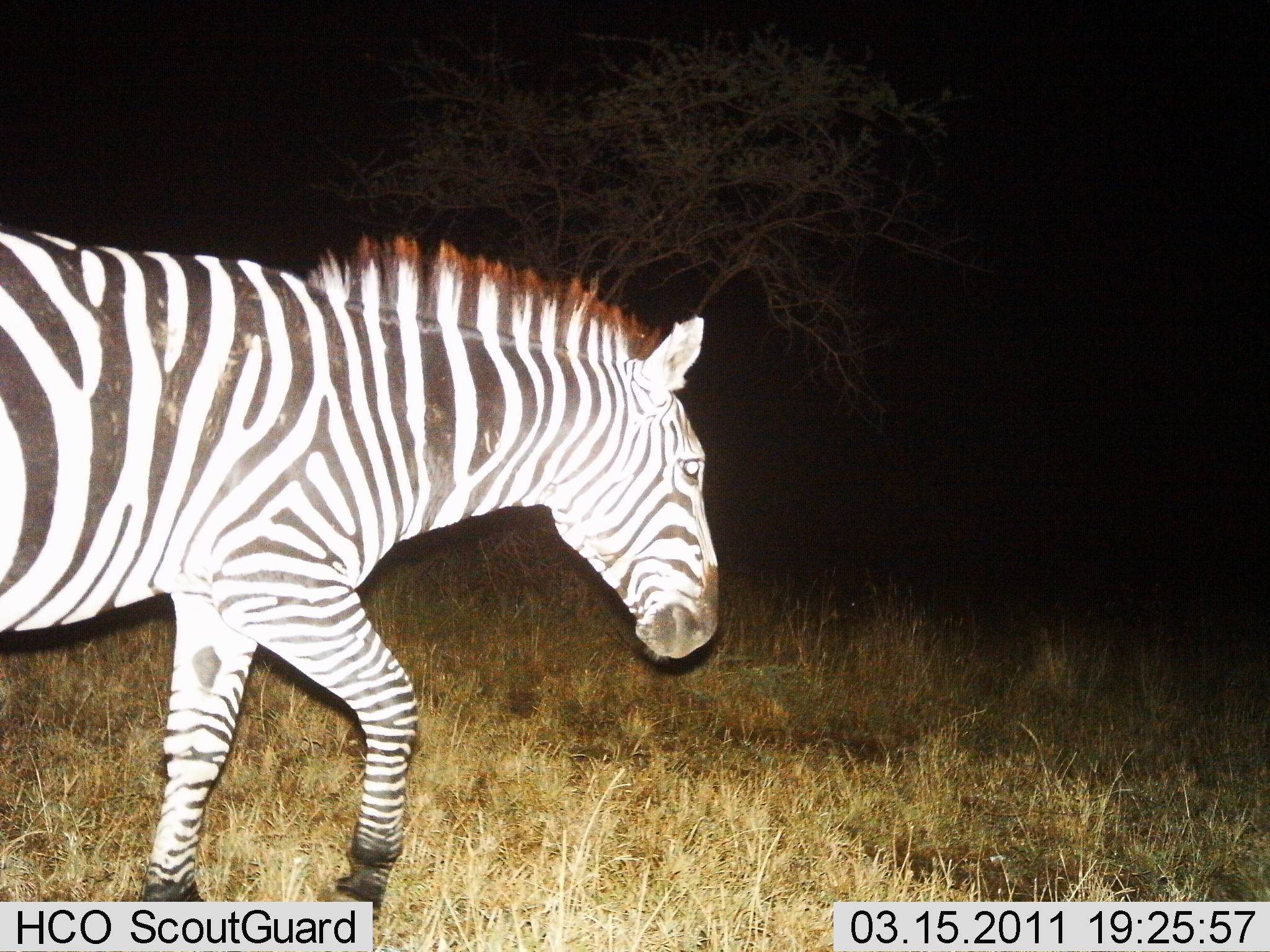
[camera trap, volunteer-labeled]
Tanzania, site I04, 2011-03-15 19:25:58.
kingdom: Animalia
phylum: Chordata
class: Mammalia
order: Perissodactyla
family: Equidae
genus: Equus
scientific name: Equus quagga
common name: plains zebra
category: zebra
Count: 1.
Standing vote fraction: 21%.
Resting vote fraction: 0%.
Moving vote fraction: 86%.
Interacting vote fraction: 0%.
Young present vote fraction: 0%.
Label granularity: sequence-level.